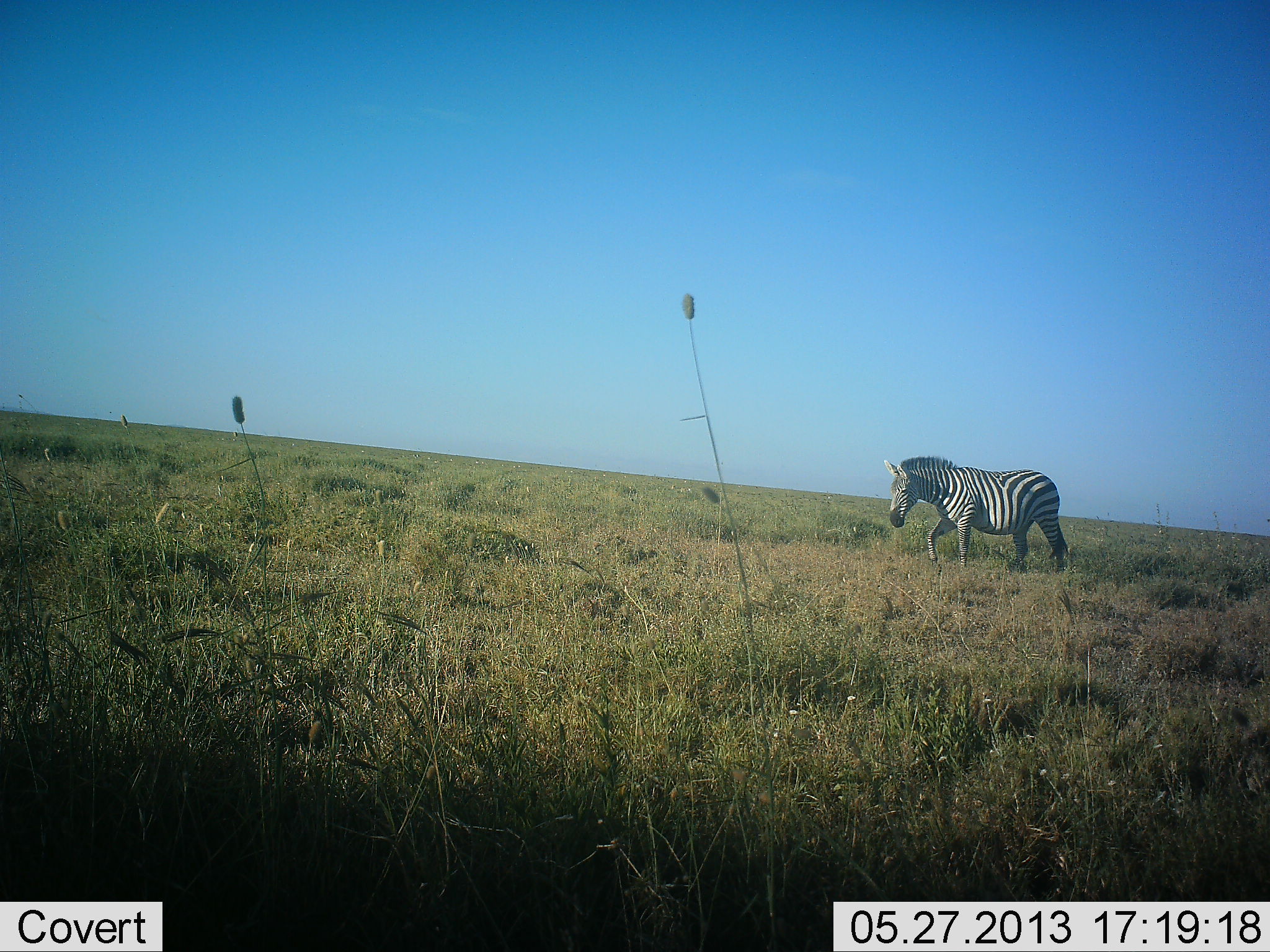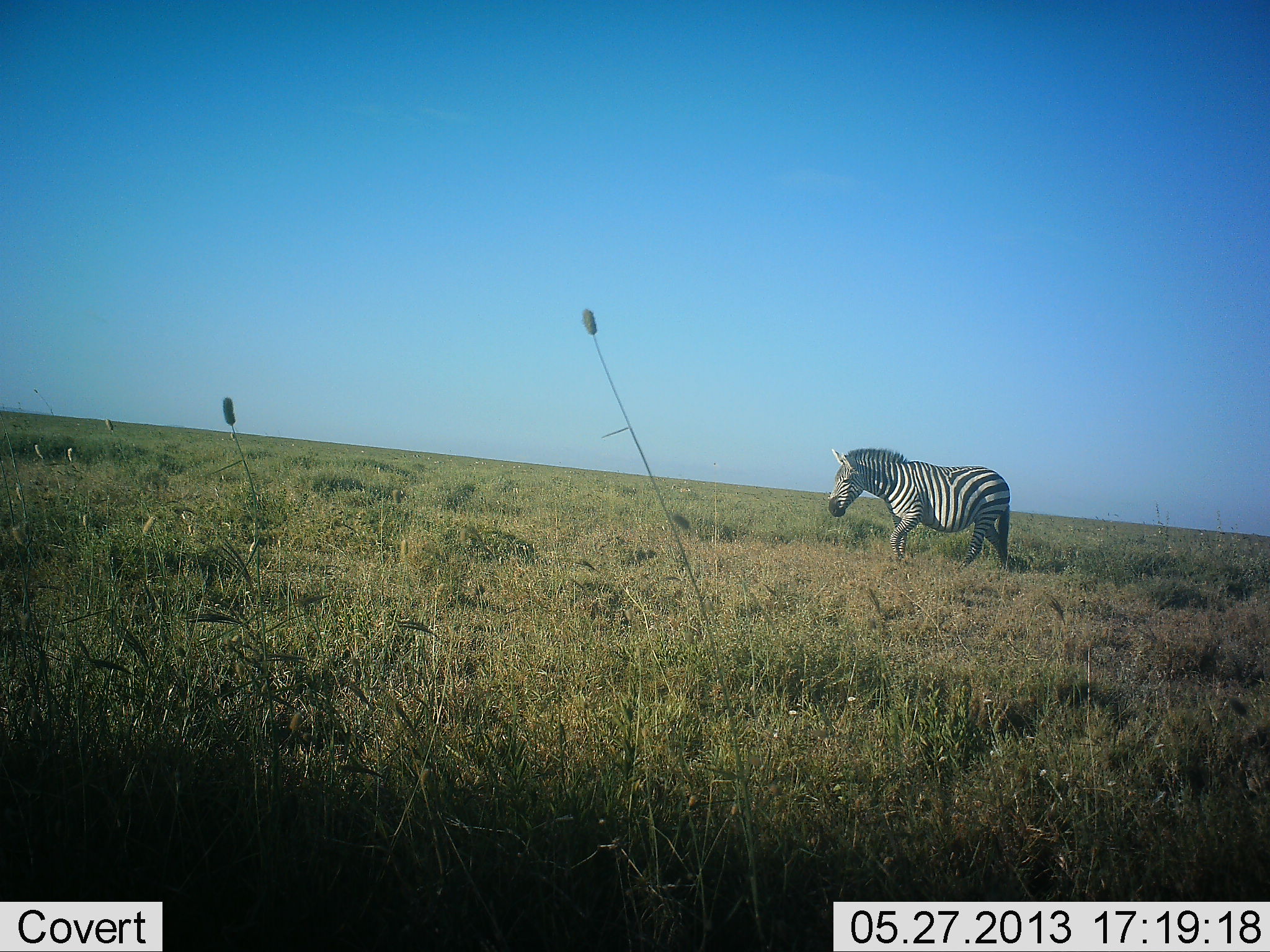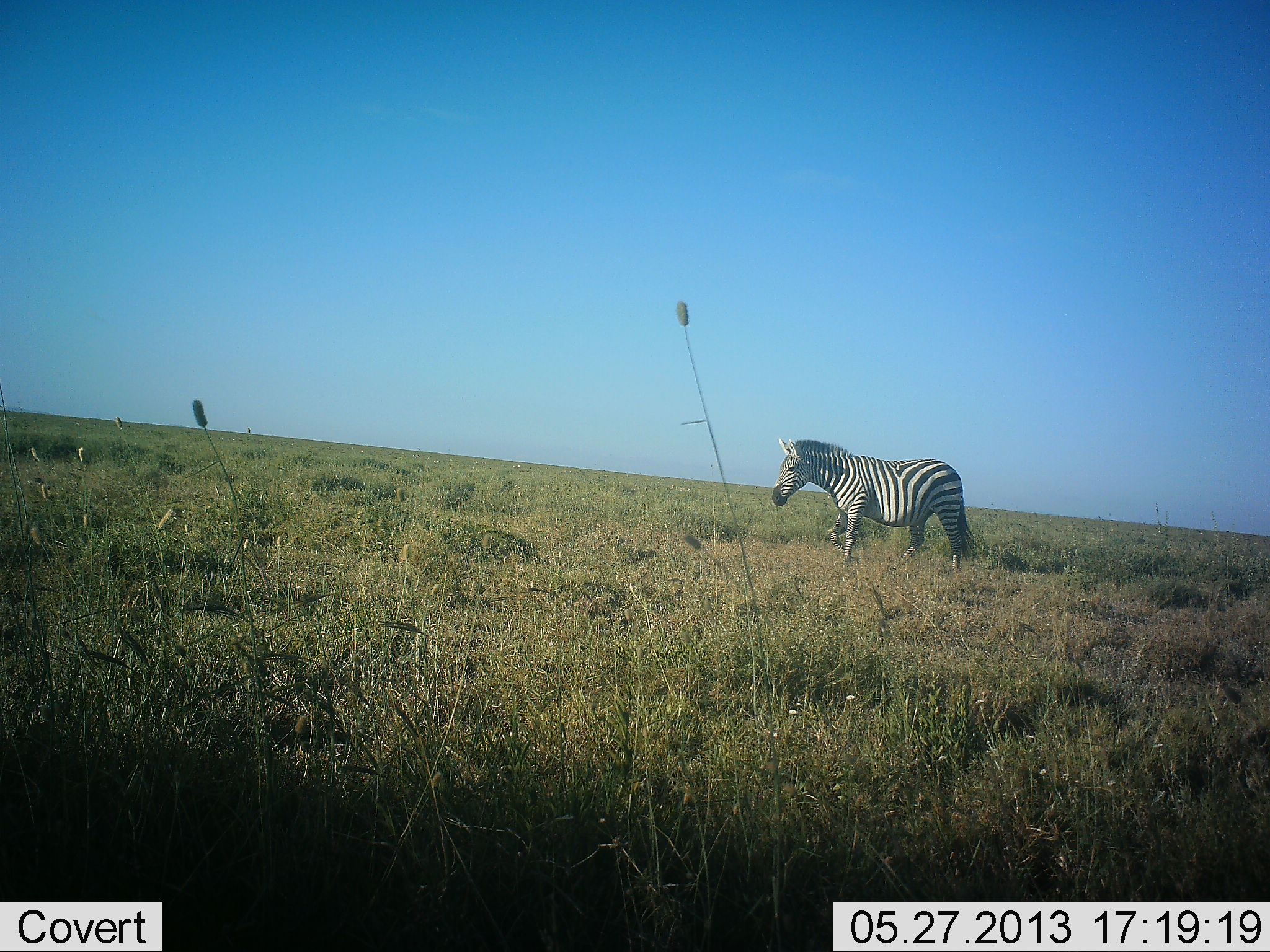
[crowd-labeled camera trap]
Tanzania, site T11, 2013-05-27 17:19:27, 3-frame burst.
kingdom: Animalia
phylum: Chordata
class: Mammalia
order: Perissodactyla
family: Equidae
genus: Equus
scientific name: Equus quagga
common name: plains zebra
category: zebra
Zebra (plains zebra) (Equus quagga), count 1. Behavior (volunteer vote fractions): standing 8%, resting 0%, moving 96%, interacting 0%. Young present (vote fraction): 0%. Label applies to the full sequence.